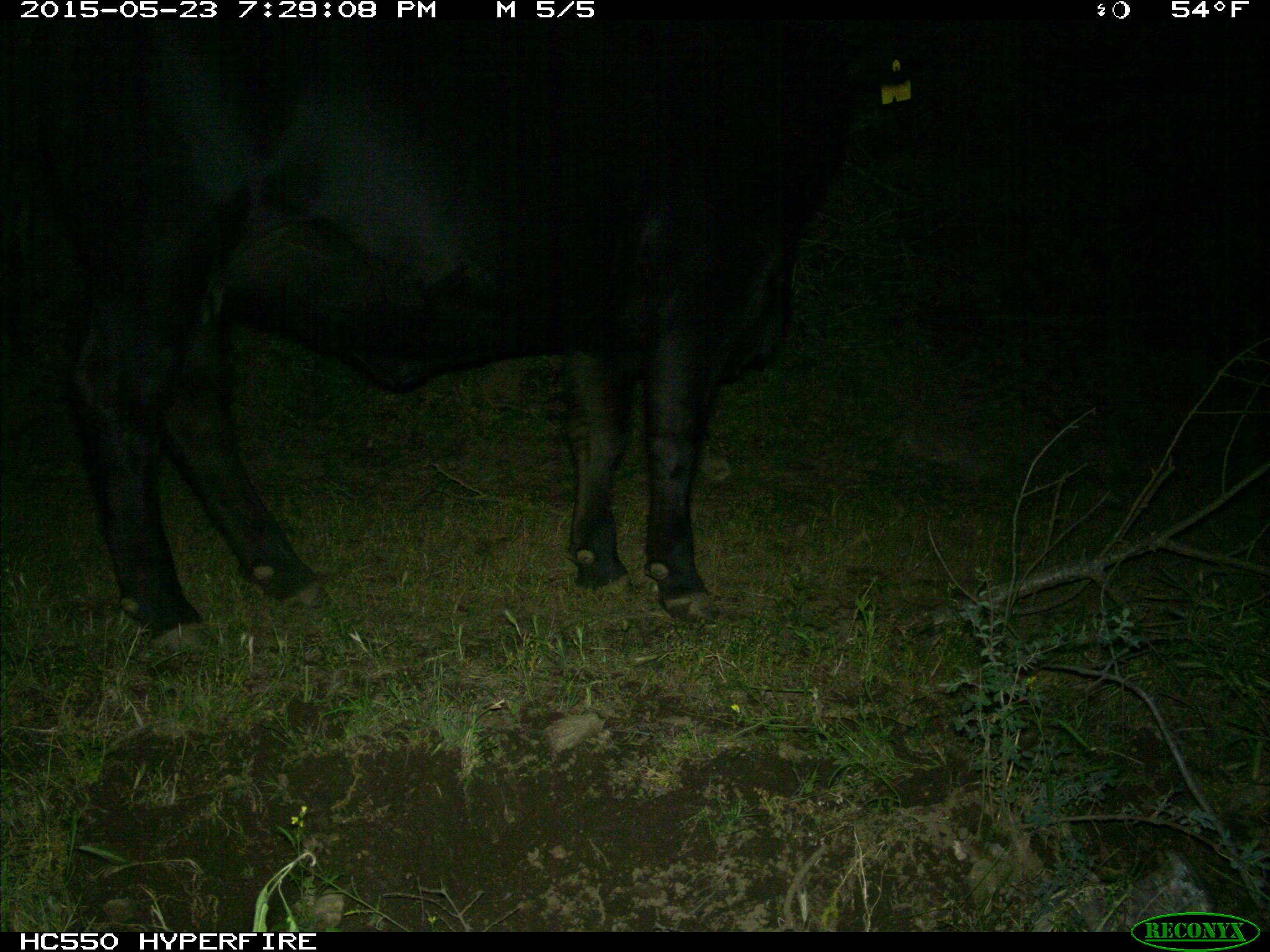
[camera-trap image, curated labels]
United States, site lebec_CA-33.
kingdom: Animalia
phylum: Chordata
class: Mammalia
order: Artiodactyla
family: Bovidae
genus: Bos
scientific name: Bos taurus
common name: domestic cow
Bos taurus (domestic cow).